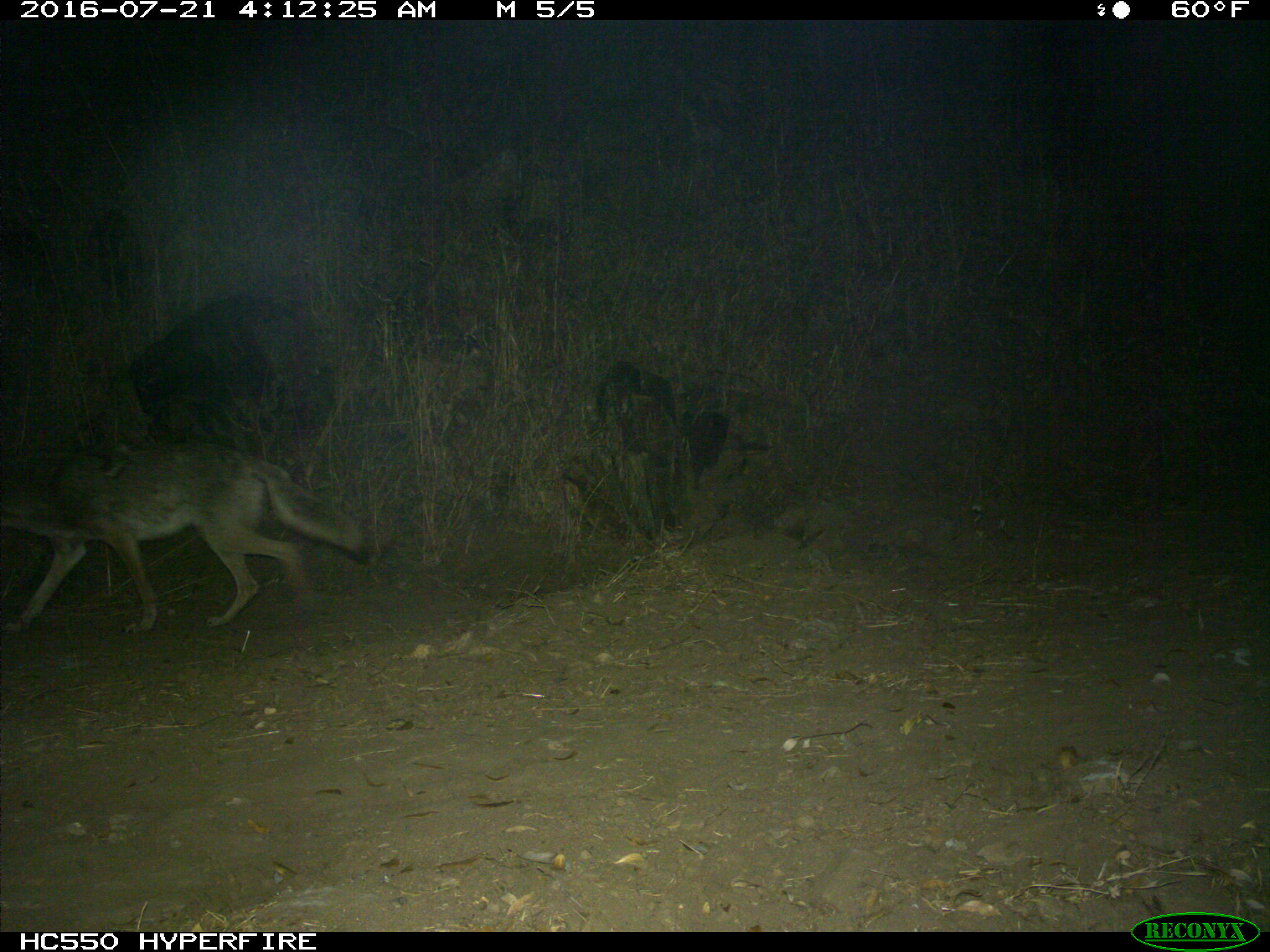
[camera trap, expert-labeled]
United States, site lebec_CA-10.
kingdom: Animalia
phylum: Chordata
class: Mammalia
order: Carnivora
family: Canidae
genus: Canis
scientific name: Canis latrans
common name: coyote